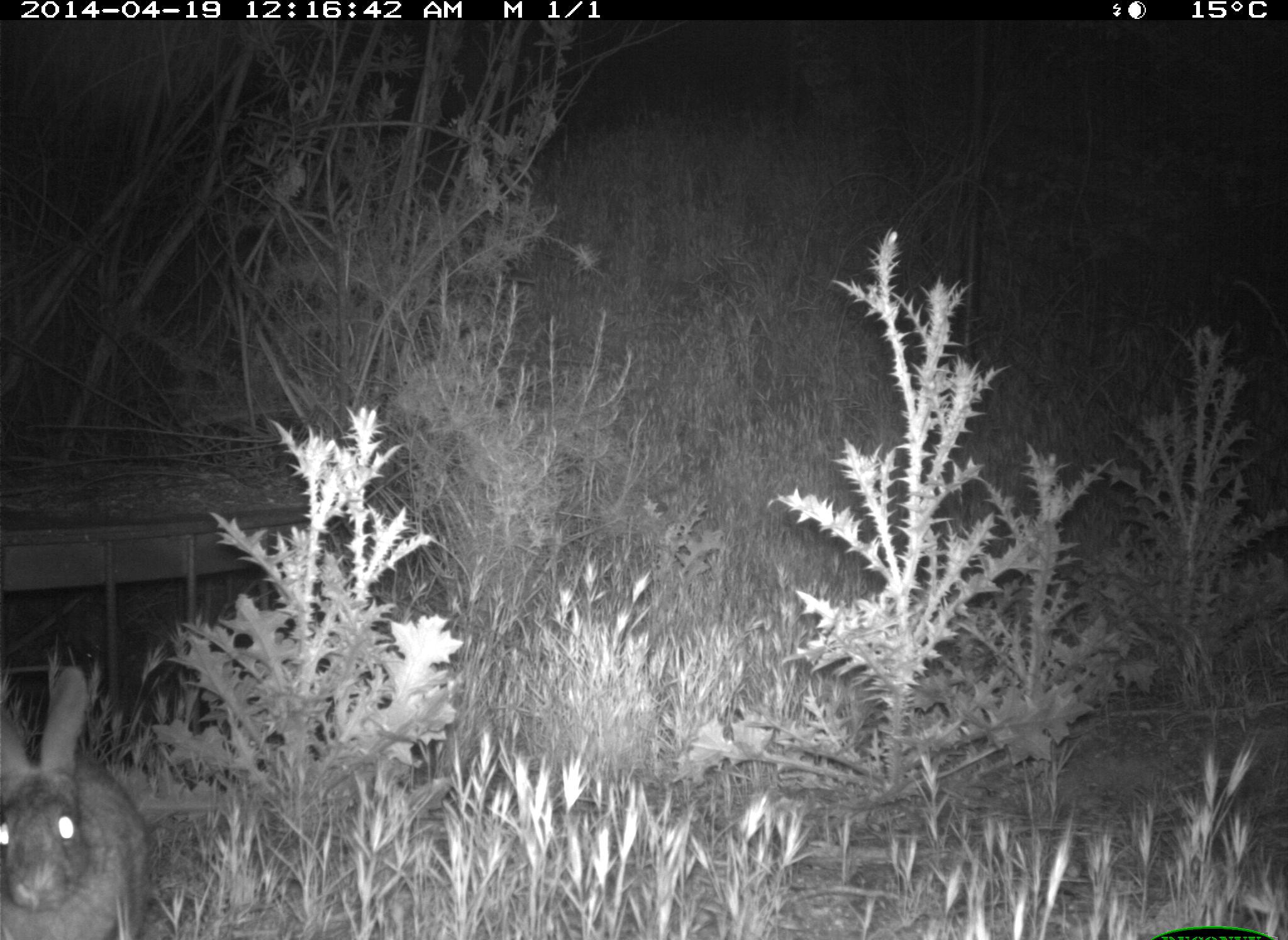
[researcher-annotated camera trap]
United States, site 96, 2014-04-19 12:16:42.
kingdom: Animalia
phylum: Chordata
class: Mammalia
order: Lagomorpha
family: Leporidae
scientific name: Leporidae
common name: rabbits and hares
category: rabbit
Rabbit (rabbits and hares) (Leporidae).